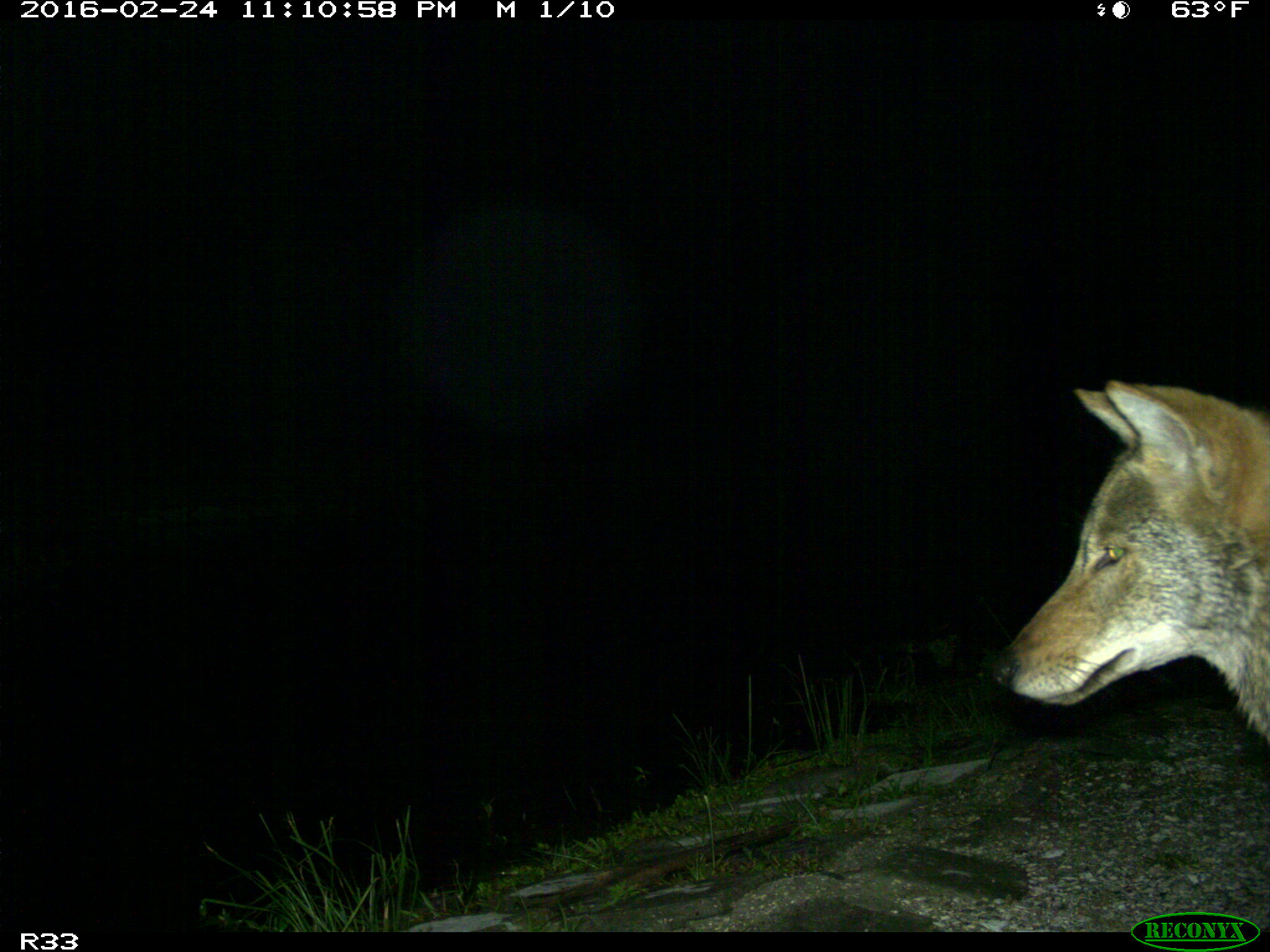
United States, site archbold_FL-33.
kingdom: Animalia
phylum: Chordata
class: Mammalia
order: Carnivora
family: Canidae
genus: Canis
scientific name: Canis latrans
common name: coyote